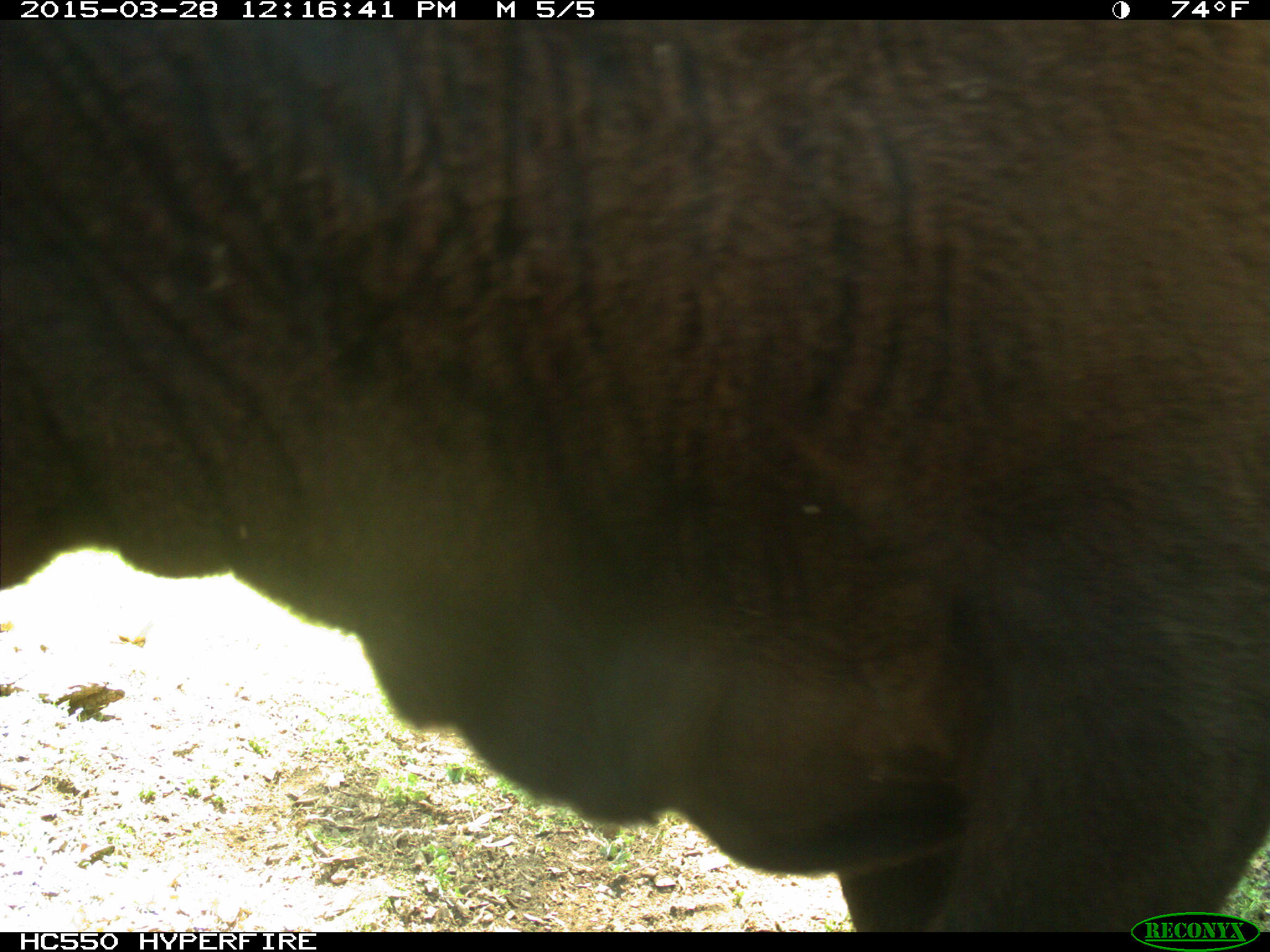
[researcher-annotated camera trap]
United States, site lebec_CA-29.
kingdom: Animalia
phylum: Chordata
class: Mammalia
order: Artiodactyla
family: Bovidae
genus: Bos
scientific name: Bos taurus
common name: domestic cow